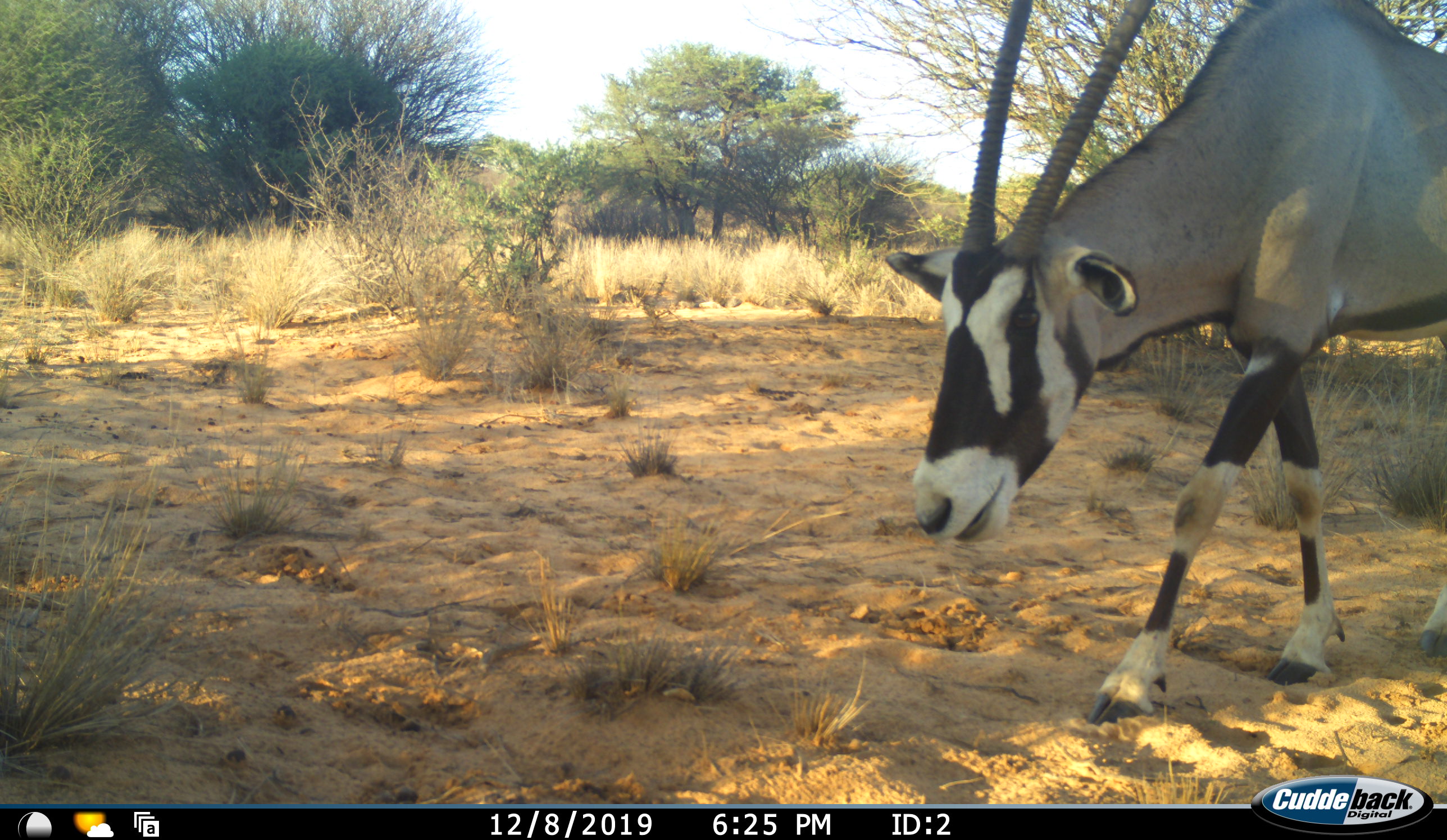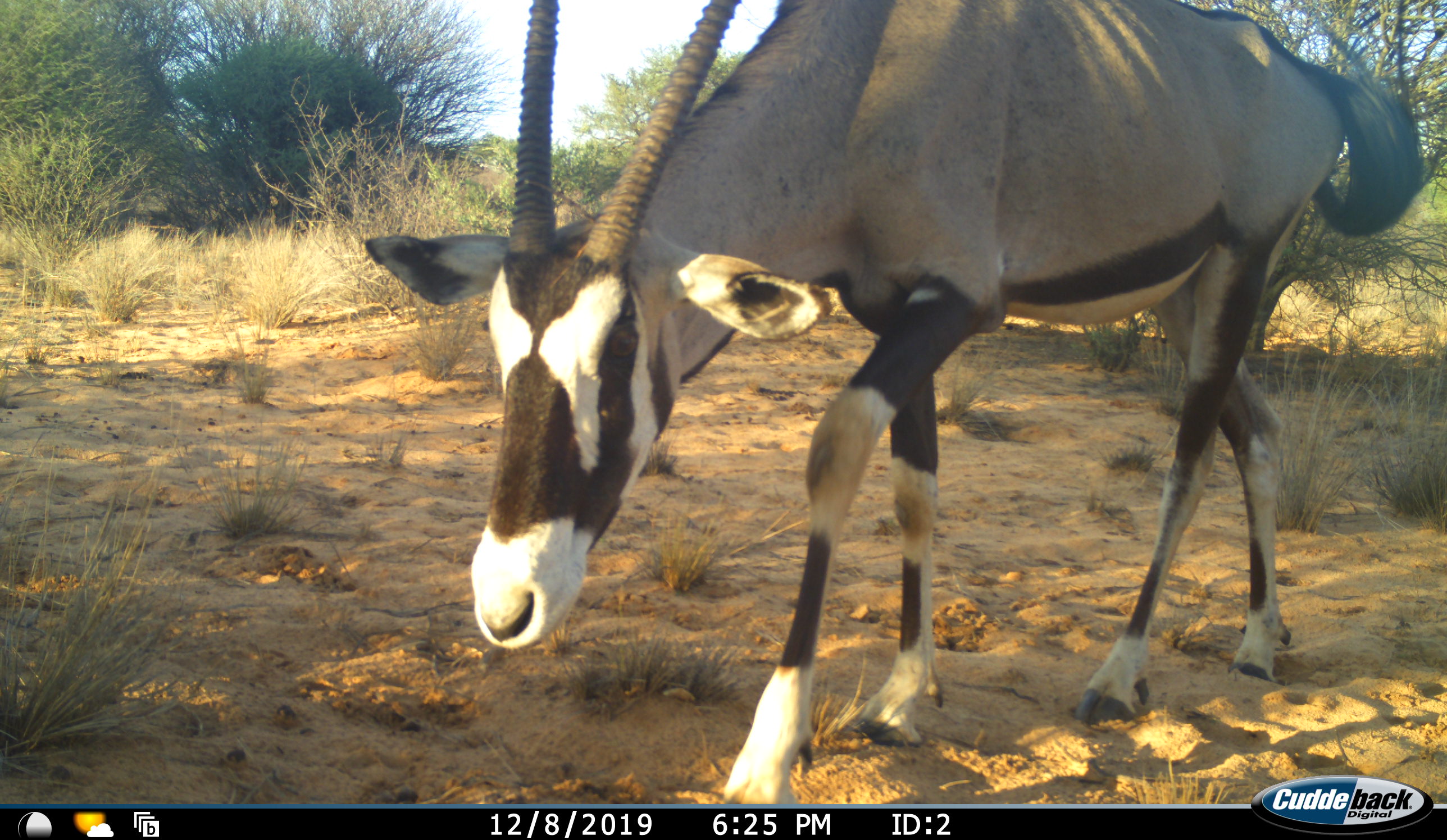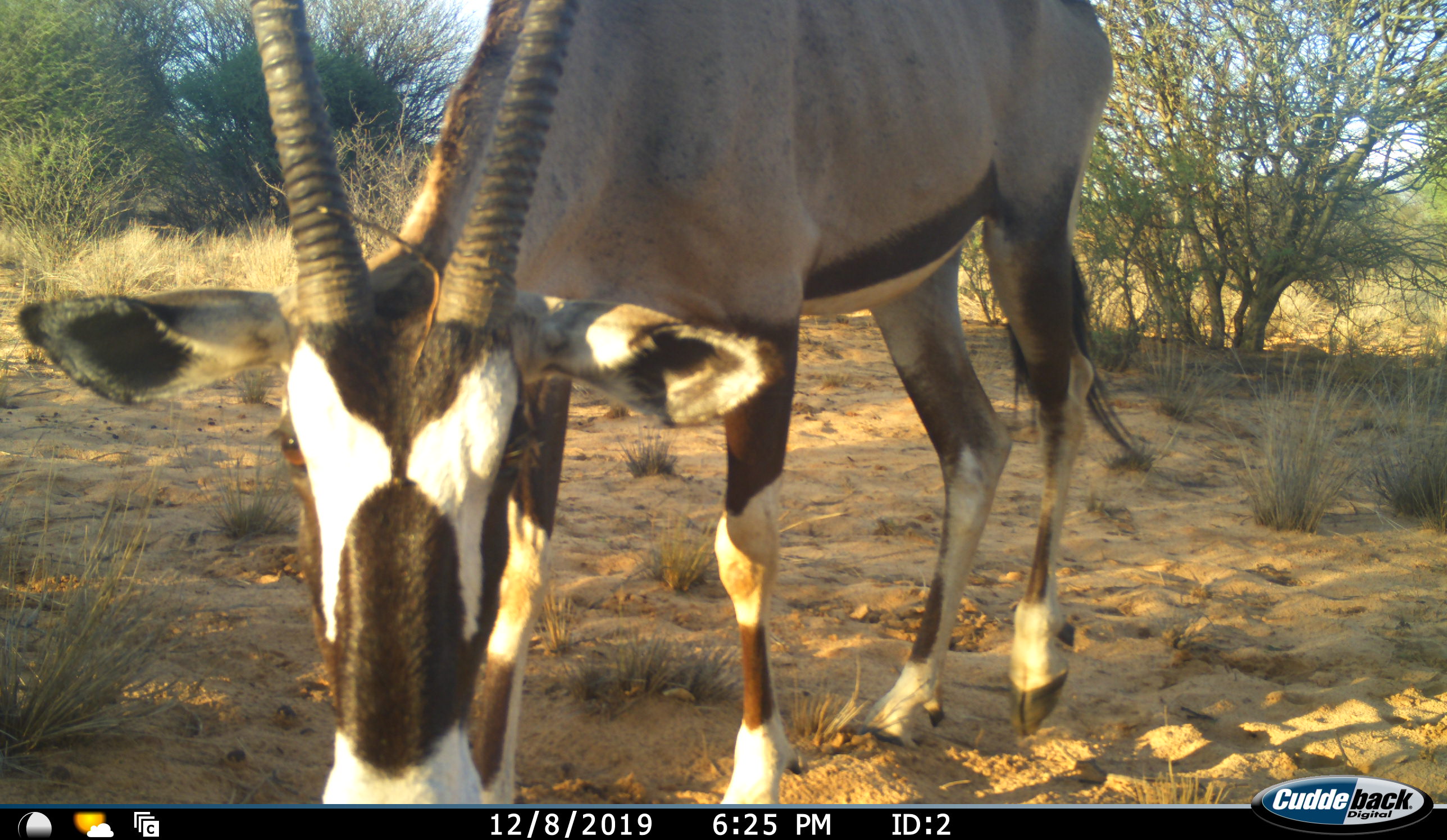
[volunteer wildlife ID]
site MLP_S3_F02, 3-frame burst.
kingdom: Animalia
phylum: Chordata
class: Mammalia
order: Artiodactyla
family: Bovidae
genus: Oryx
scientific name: Oryx gazella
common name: gemsbok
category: oryx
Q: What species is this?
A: Oryx (gemsbok) (Oryx gazella).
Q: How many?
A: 1.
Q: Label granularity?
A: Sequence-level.